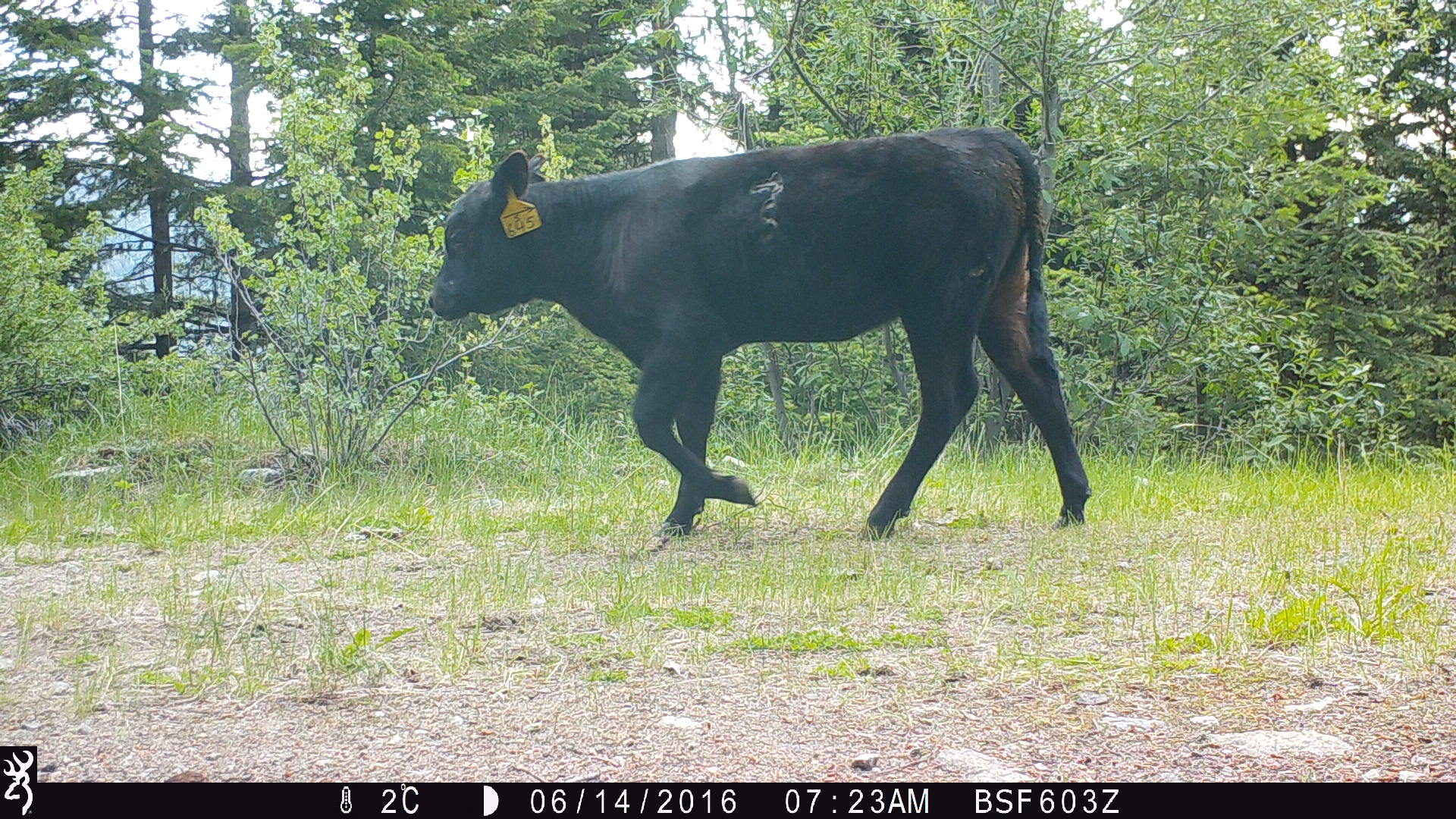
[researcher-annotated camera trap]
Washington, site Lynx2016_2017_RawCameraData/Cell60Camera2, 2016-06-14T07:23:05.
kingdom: Animalia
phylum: Chordata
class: Mammalia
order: Artiodactyla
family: Bovidae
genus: Bos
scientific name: Bos taurus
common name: domestic cattle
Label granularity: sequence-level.